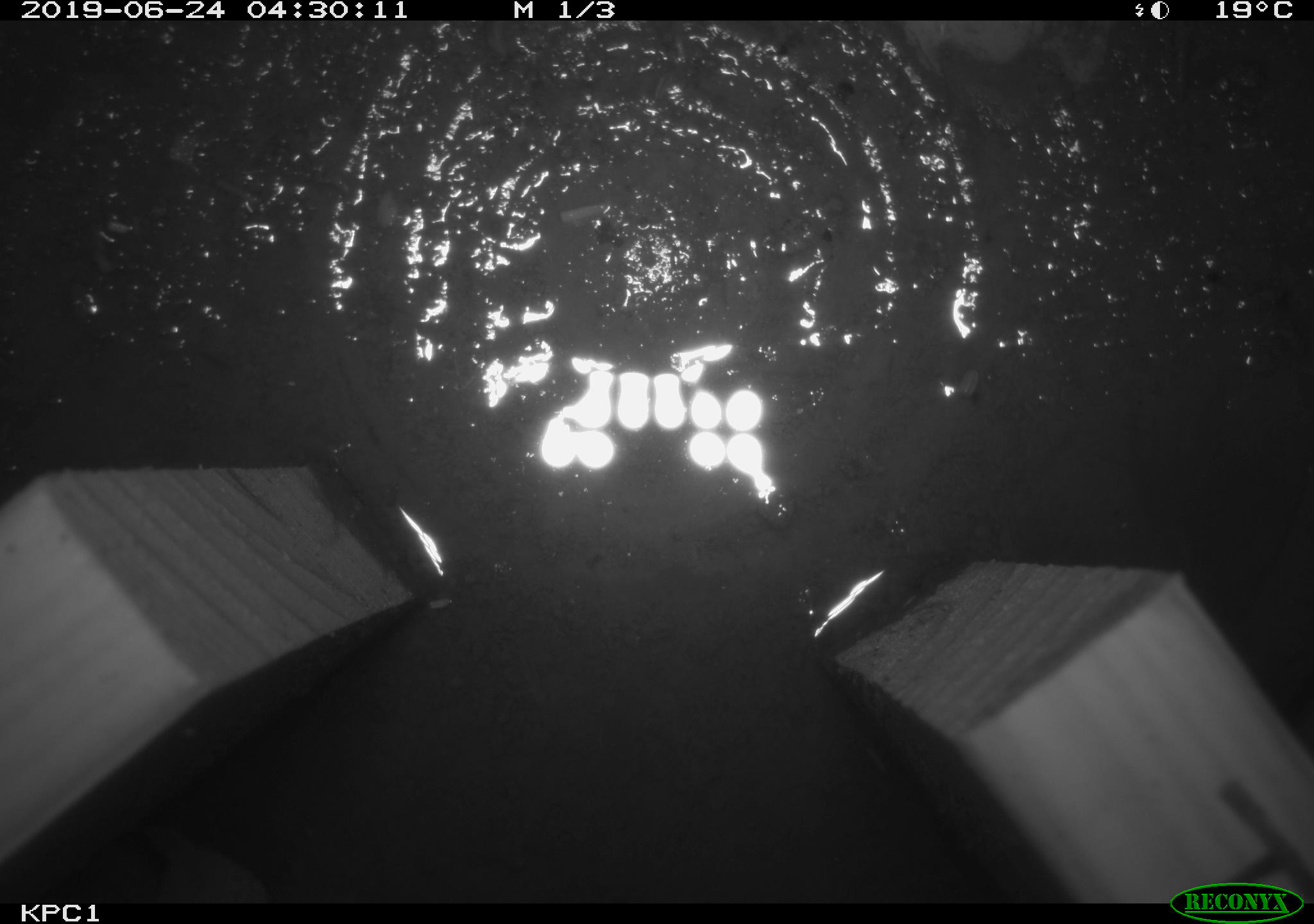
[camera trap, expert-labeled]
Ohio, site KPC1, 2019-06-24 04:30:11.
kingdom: Animalia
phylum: Chordata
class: Mammalia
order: Eulipotyphla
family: Soricidae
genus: Sorex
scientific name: Sorex cinereus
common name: masked shrew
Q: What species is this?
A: Masked shrew (Sorex cinereus).